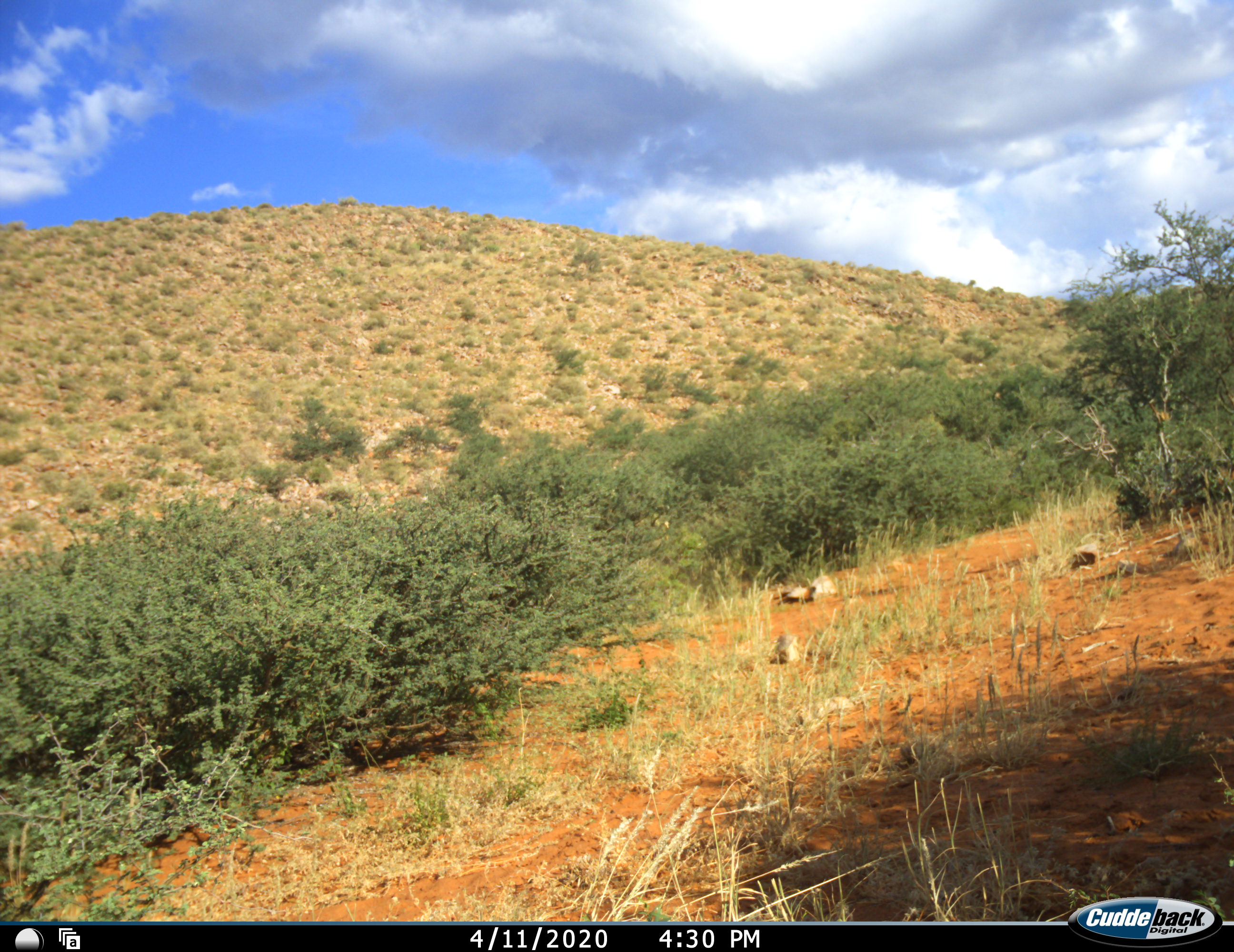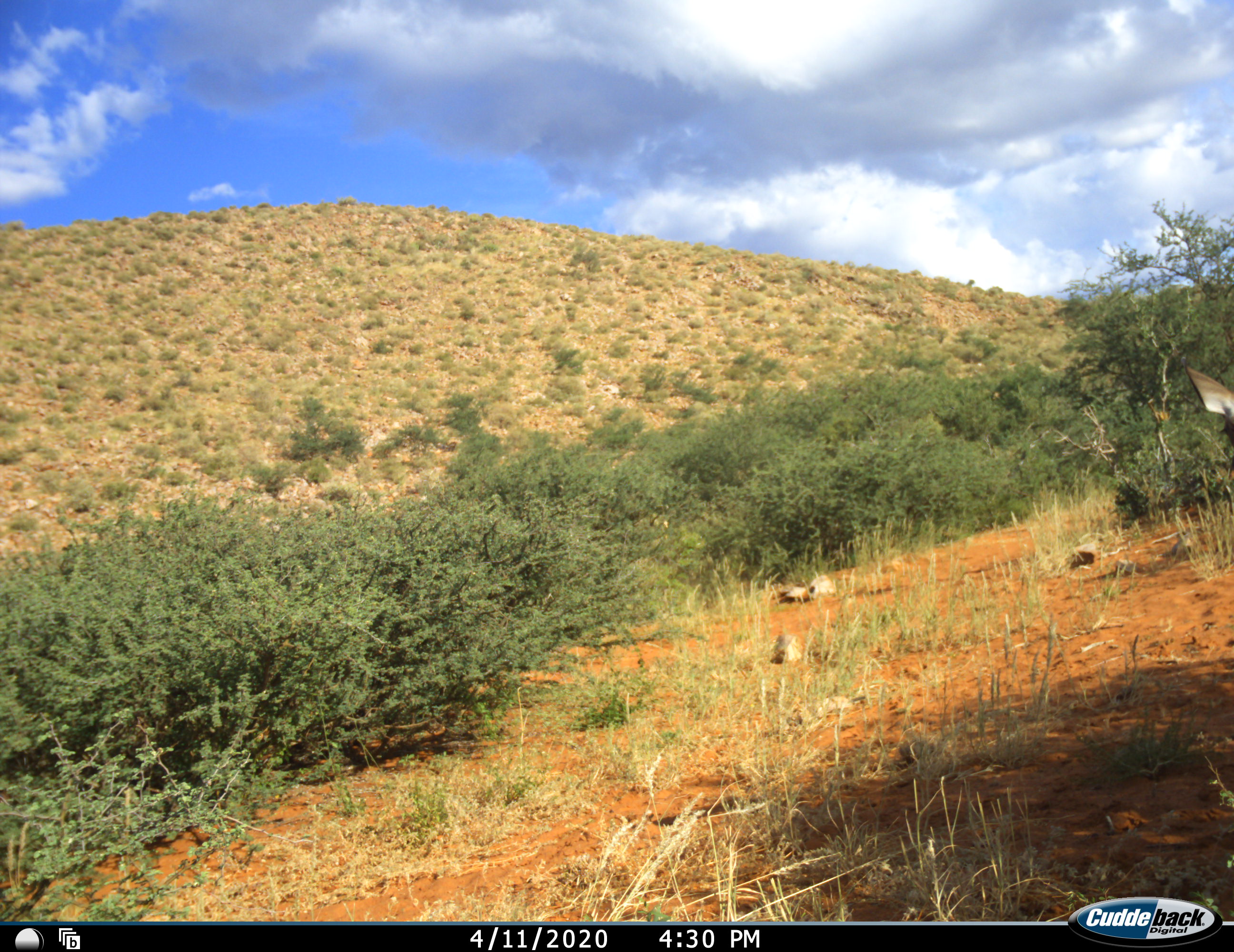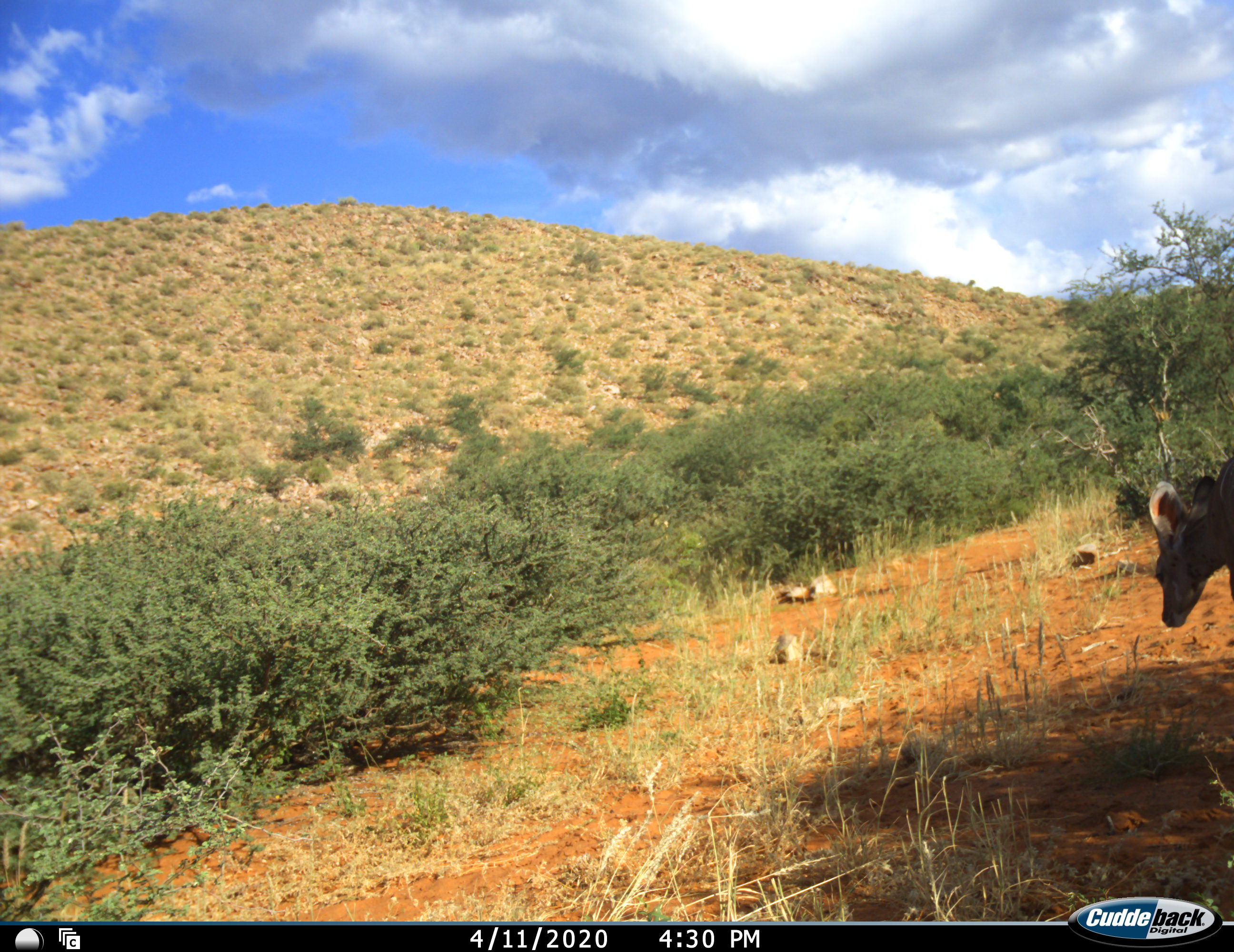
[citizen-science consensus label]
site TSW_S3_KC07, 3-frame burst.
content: unidentified animal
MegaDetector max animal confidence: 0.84